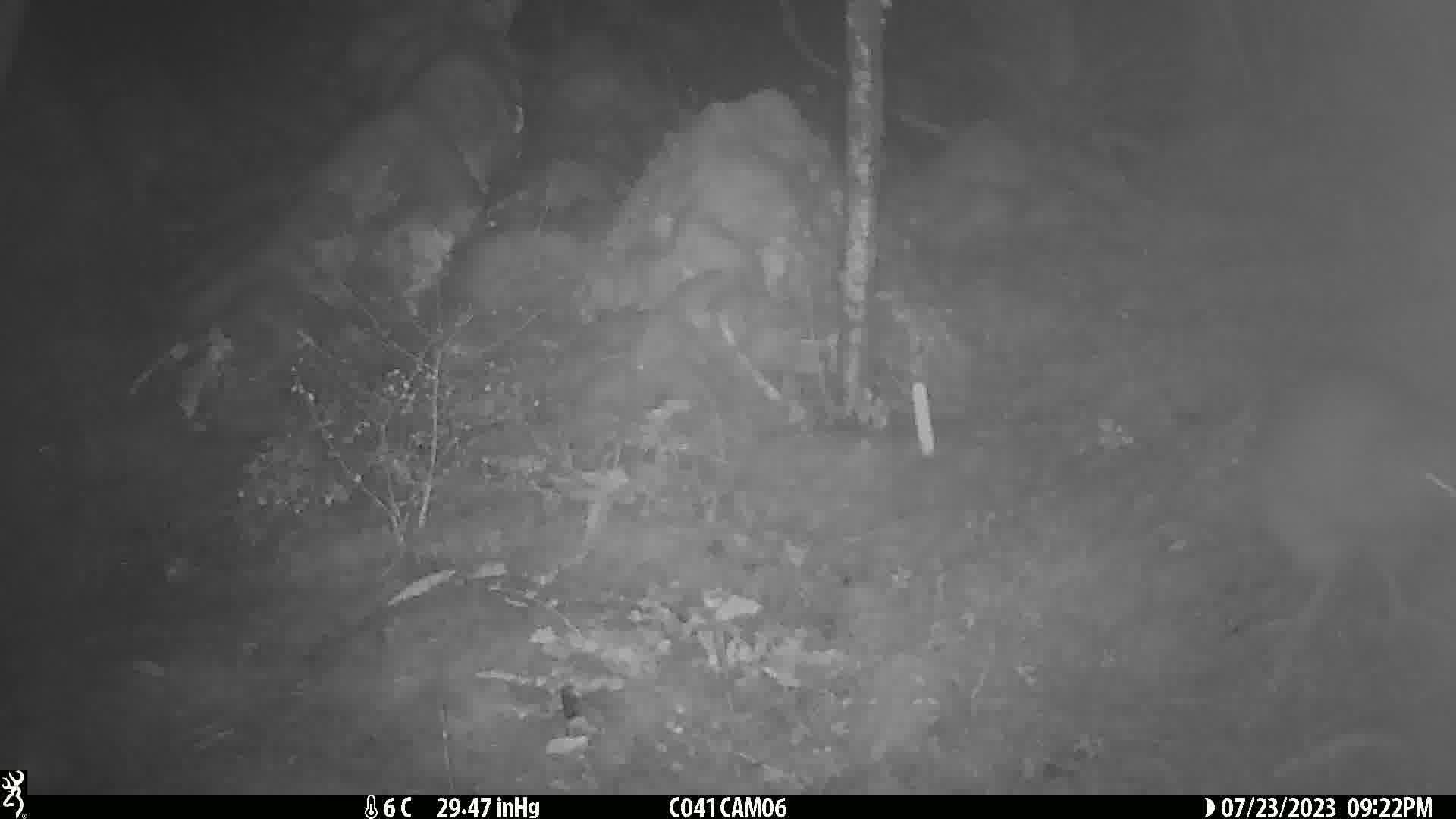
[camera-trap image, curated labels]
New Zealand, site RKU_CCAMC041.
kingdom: Animalia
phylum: Chordata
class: Aves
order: Apterygiformes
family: Apterygidae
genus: Apteryx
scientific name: Apteryx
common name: kiwi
Kiwi (Apteryx).